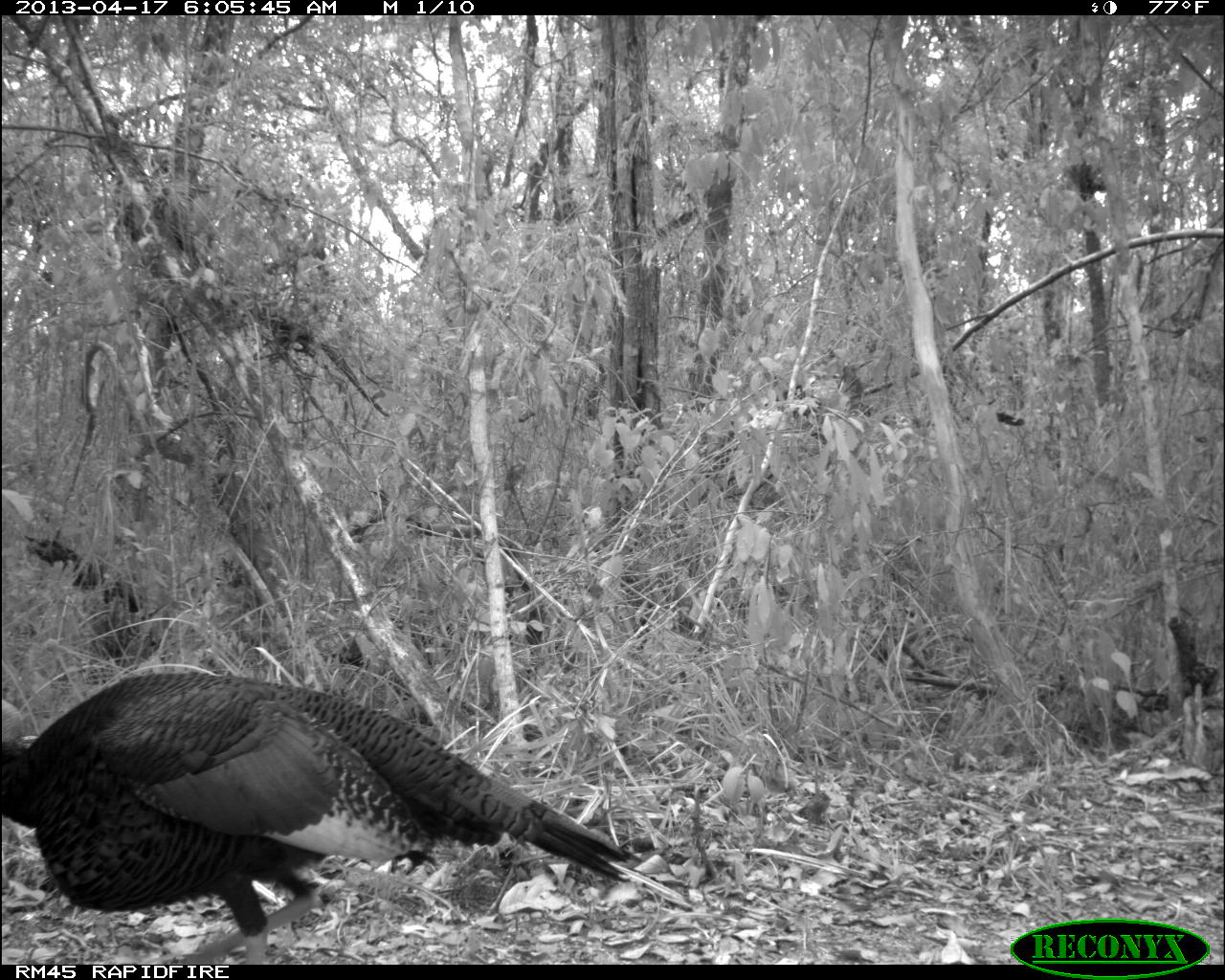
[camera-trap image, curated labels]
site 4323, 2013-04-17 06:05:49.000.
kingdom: Animalia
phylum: Chordata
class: Aves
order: Galliformes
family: Phasianidae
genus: Meleagris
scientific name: Meleagris ocellata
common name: ocellated turkey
Meleagris ocellata (ocellated turkey), count 1, sex female.